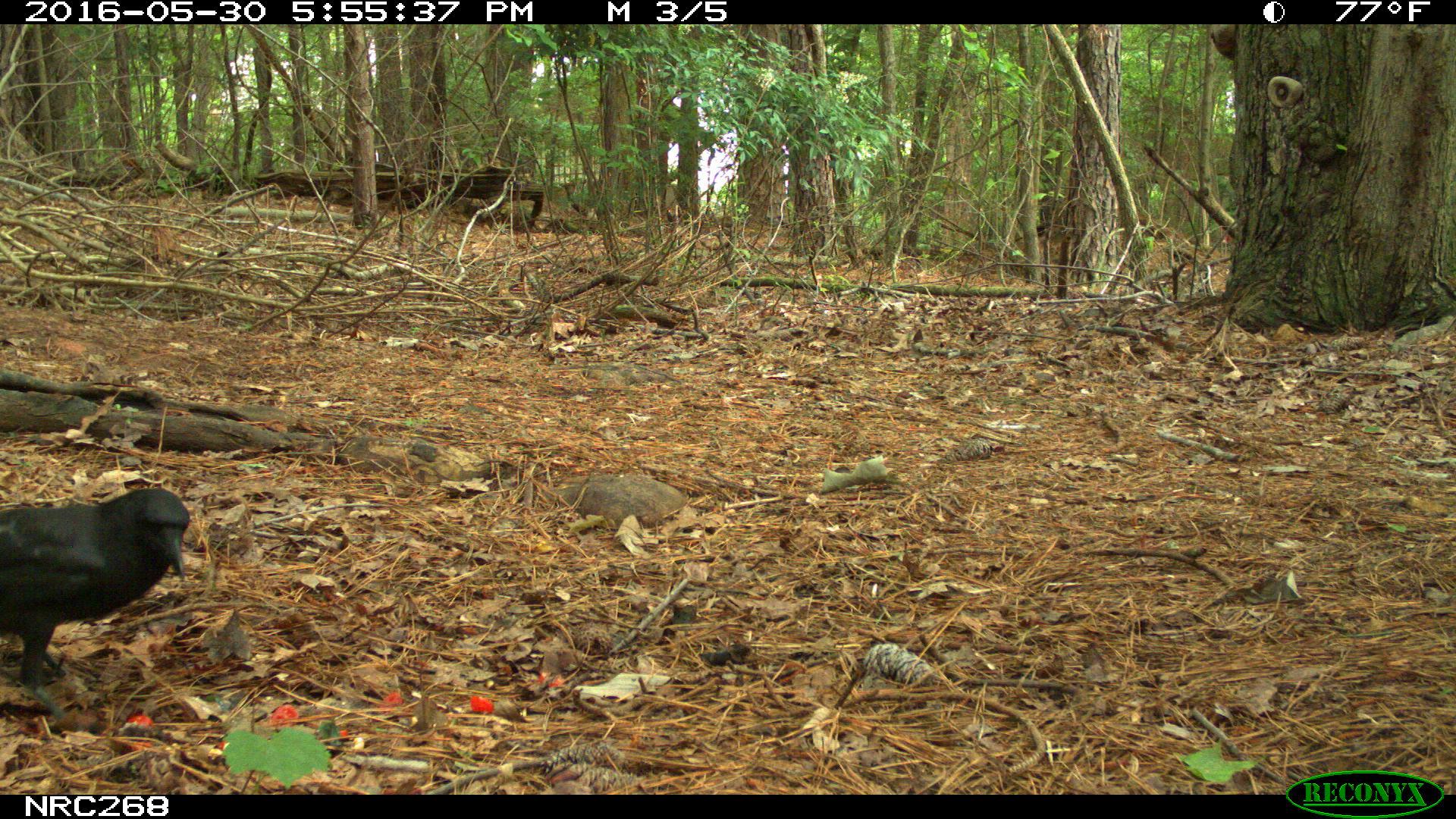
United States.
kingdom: Animalia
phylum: Chordata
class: Aves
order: Passeriformes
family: Corvidae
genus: Corvus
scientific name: Corvus brachyrhynchos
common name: american crow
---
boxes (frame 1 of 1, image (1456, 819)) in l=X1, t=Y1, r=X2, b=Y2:
American Crow: l=1, t=477, r=200, b=704